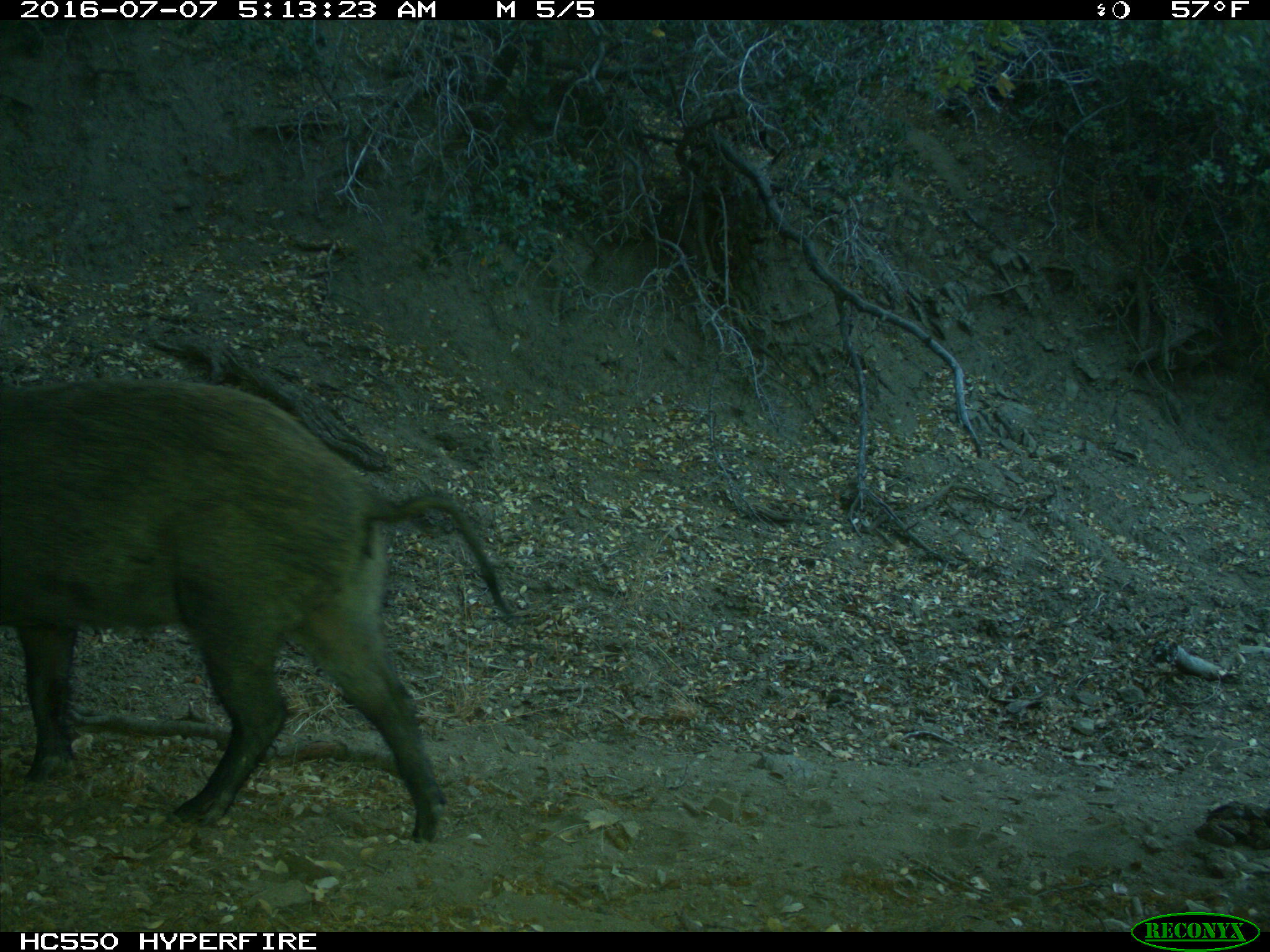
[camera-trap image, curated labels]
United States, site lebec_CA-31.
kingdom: Animalia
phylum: Chordata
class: Mammalia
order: Artiodactyla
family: Suidae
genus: Sus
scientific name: Sus scrofa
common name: wild boar